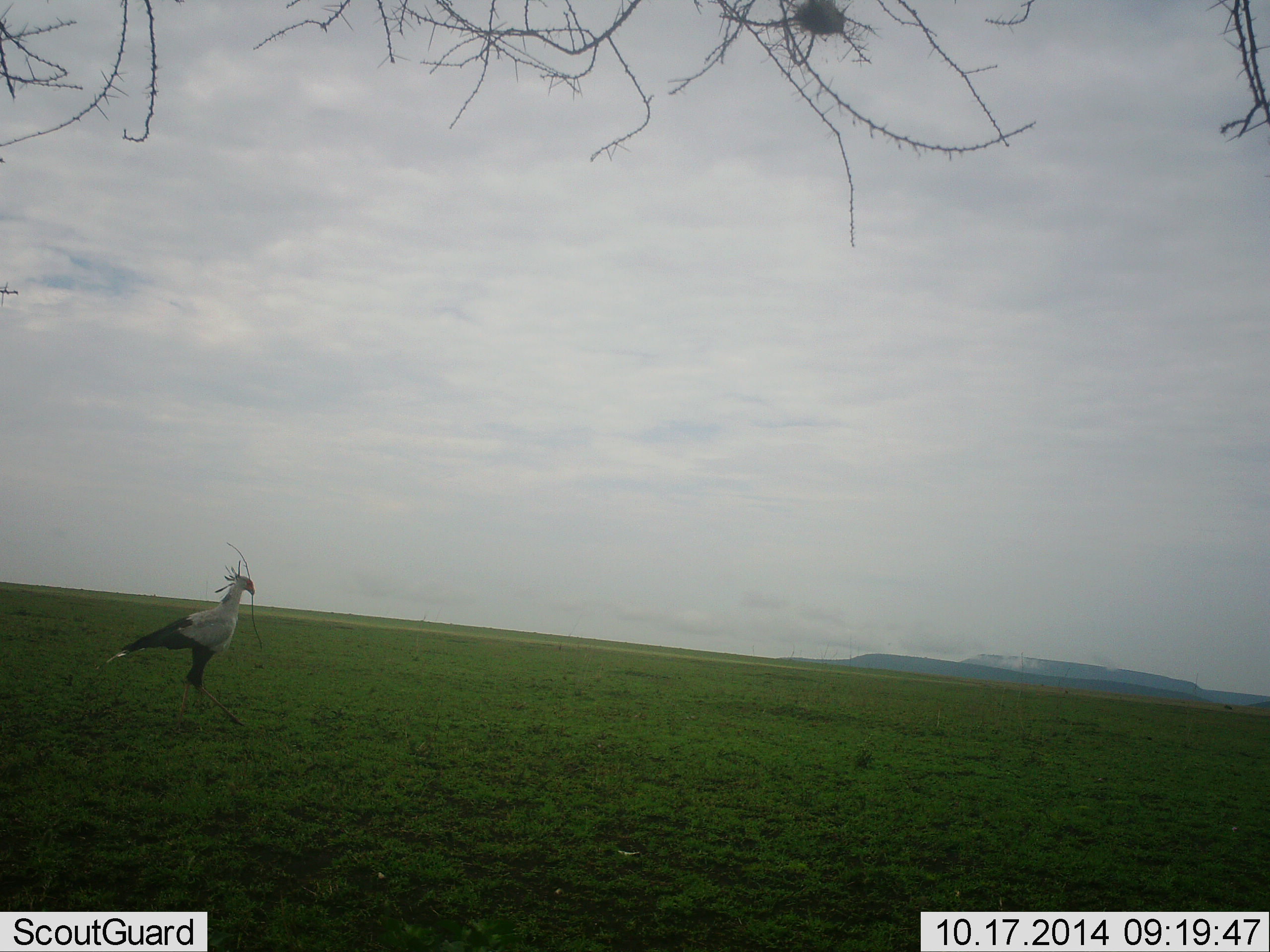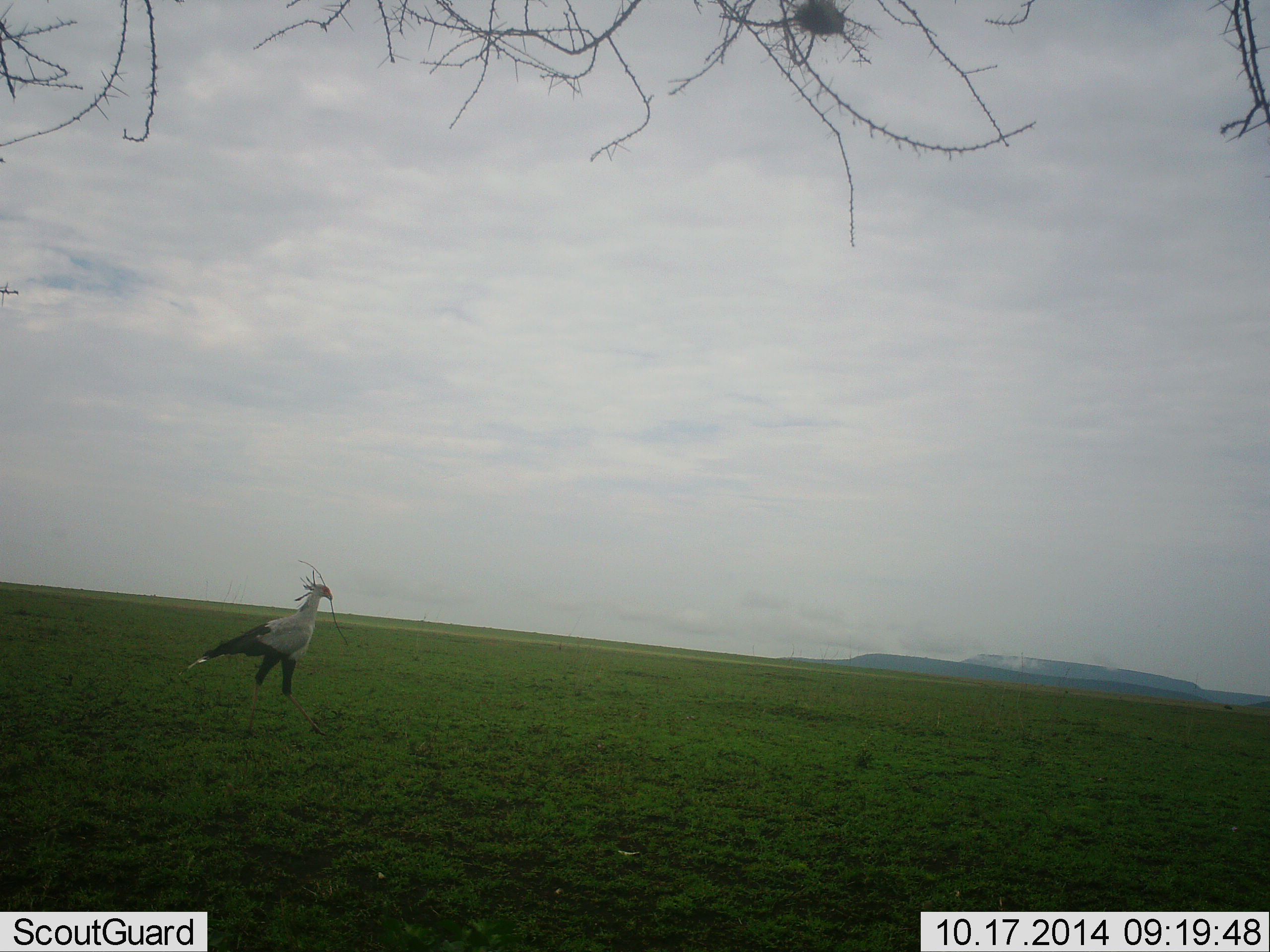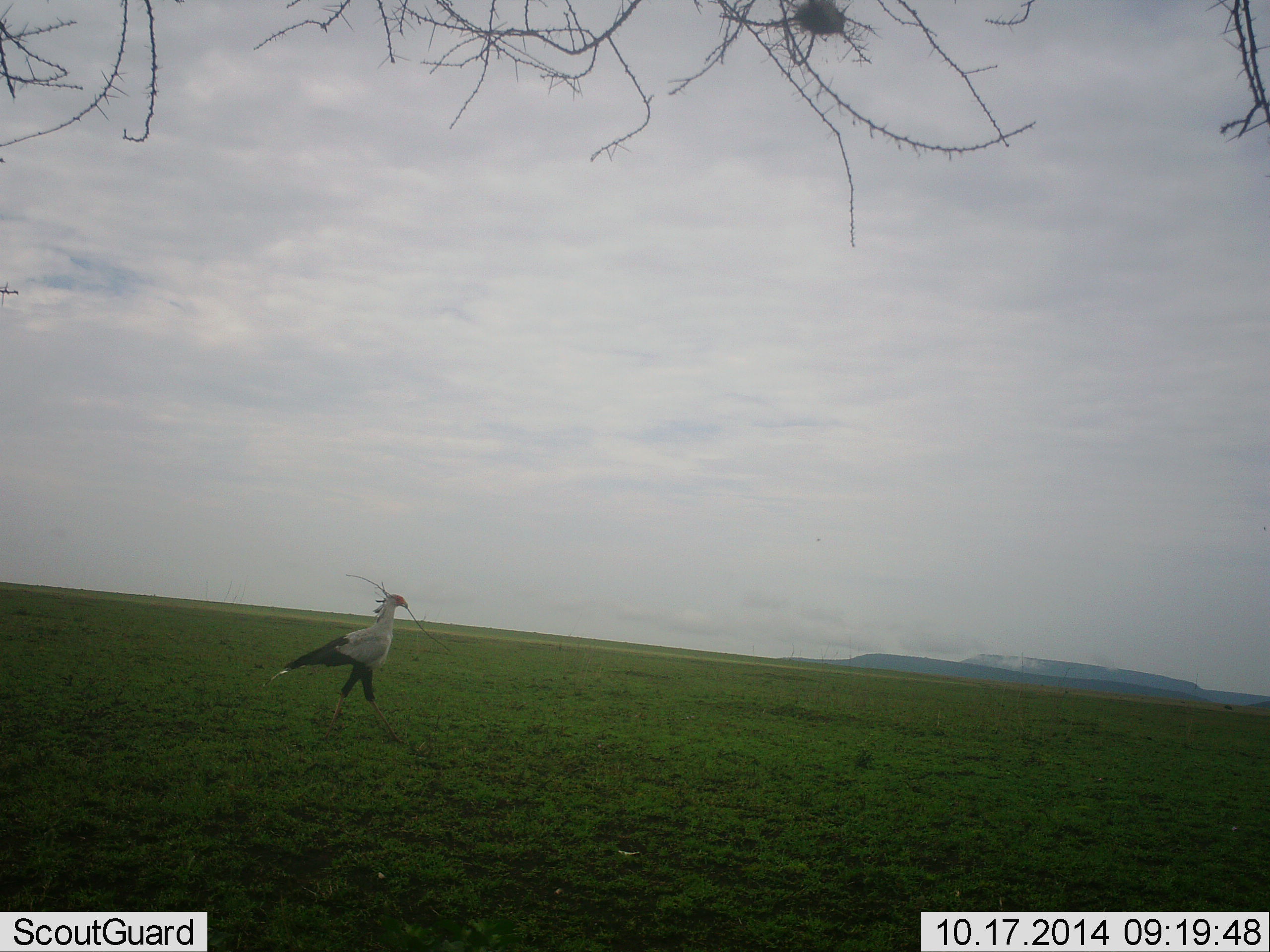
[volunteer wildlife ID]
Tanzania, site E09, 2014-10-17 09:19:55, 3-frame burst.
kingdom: Animalia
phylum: Chordata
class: Aves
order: Accipitriformes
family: Sagittariidae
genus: Sagittarius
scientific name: Sagittarius serpentarius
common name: secretary bird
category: secretarybird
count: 1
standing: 0%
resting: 0%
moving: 100%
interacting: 0%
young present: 0%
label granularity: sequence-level